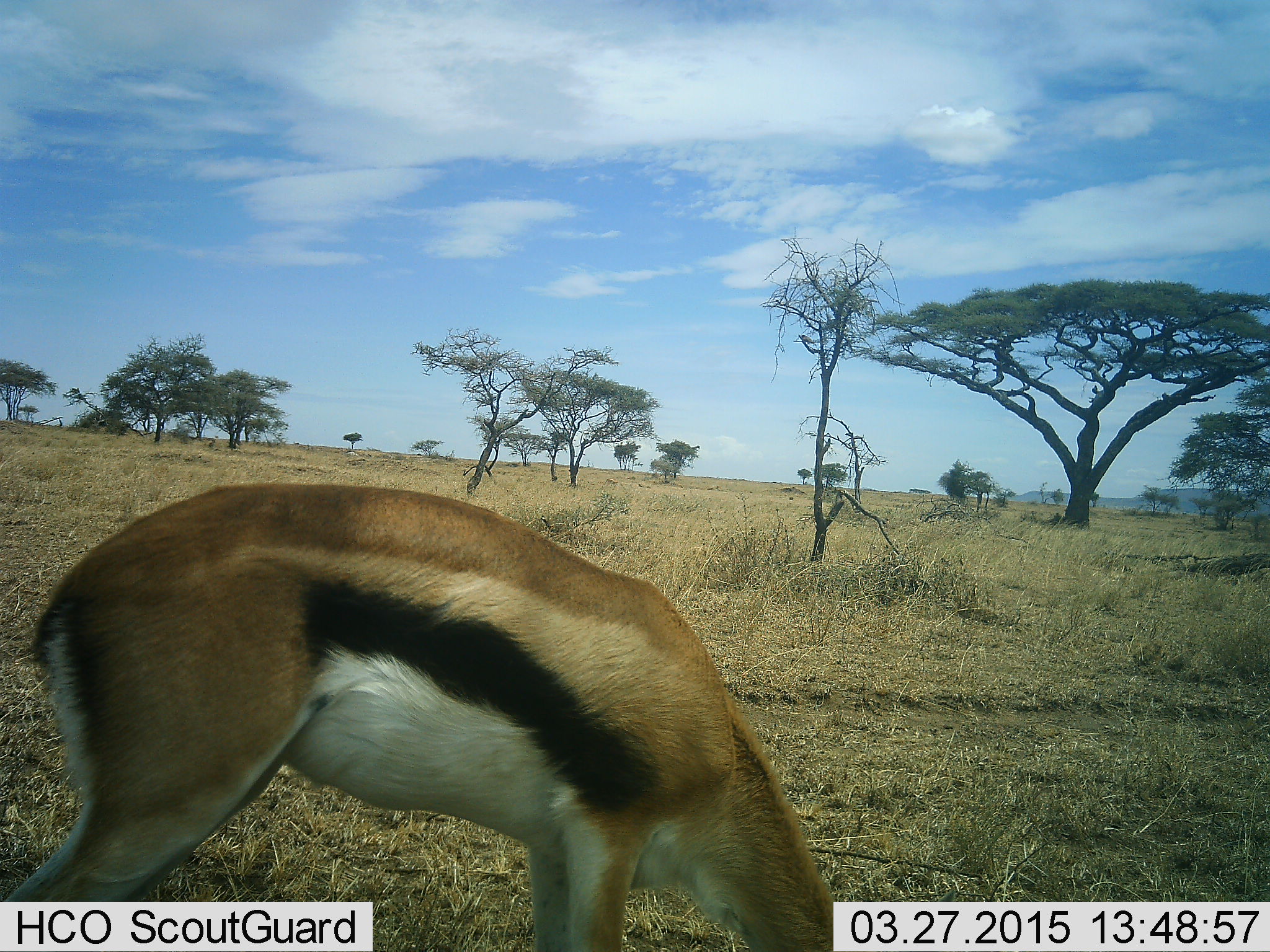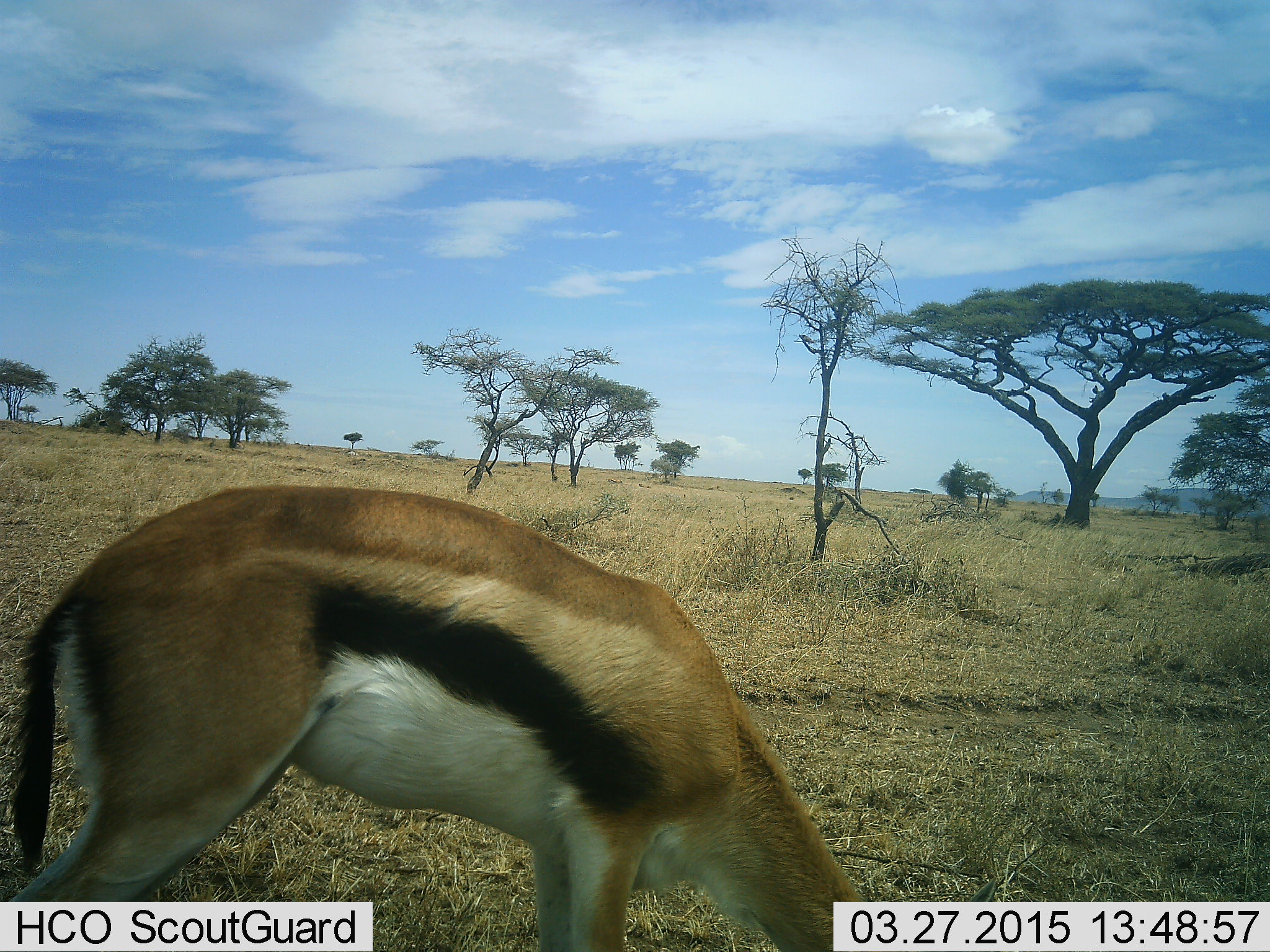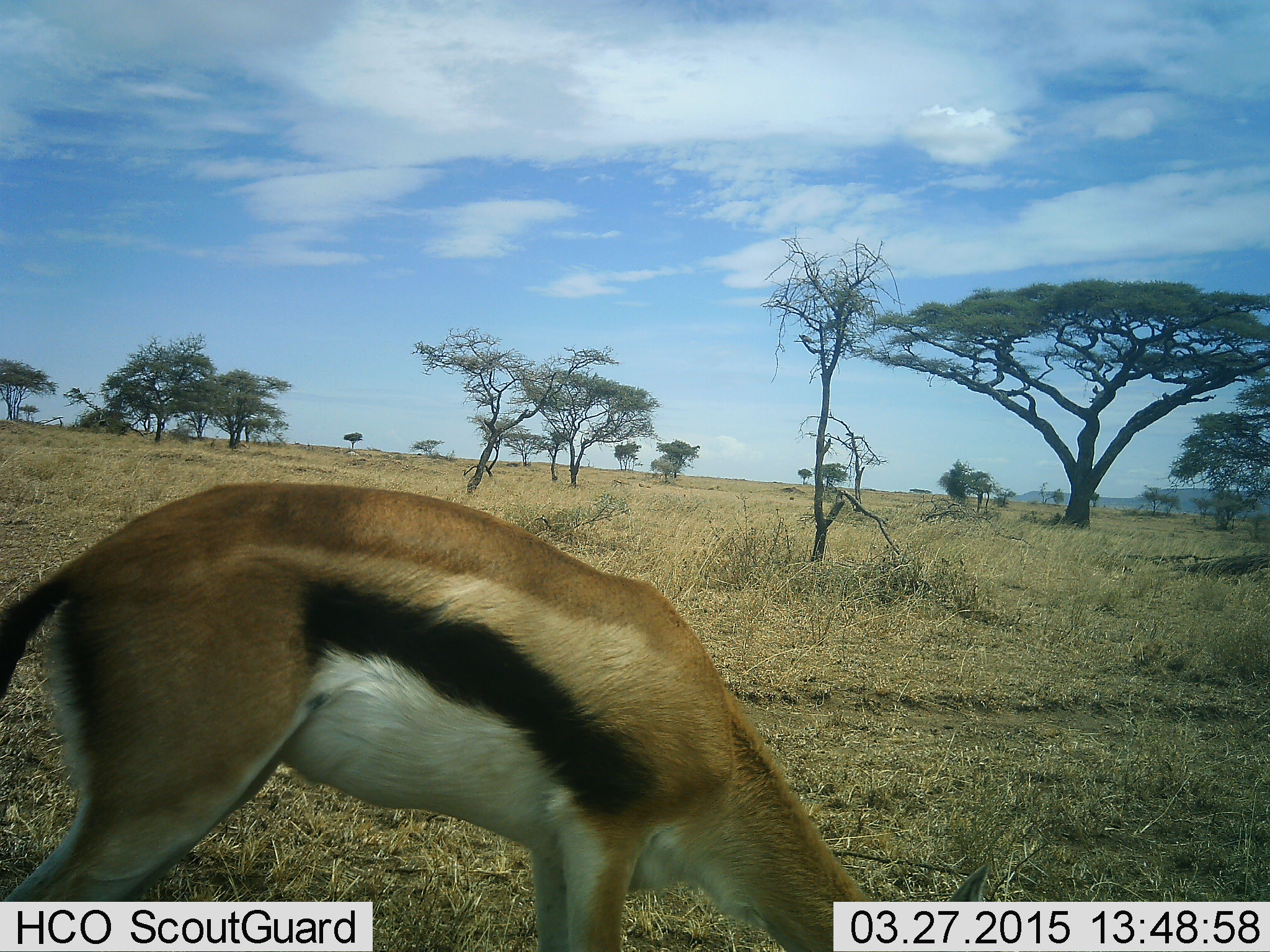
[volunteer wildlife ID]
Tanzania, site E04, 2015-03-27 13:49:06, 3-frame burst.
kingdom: Animalia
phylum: Chordata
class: Mammalia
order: Artiodactyla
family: Bovidae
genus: Eudorcas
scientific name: Eudorcas thomsonii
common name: thomson's gazelle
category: gazellethomsons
Gazellethomsons (thomson's gazelle) (Eudorcas thomsonii), count 1. Behavior (volunteer vote fractions): standing 0%, resting 0%, moving 0%, interacting 0%. Young present (vote fraction): 0%. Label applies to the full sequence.